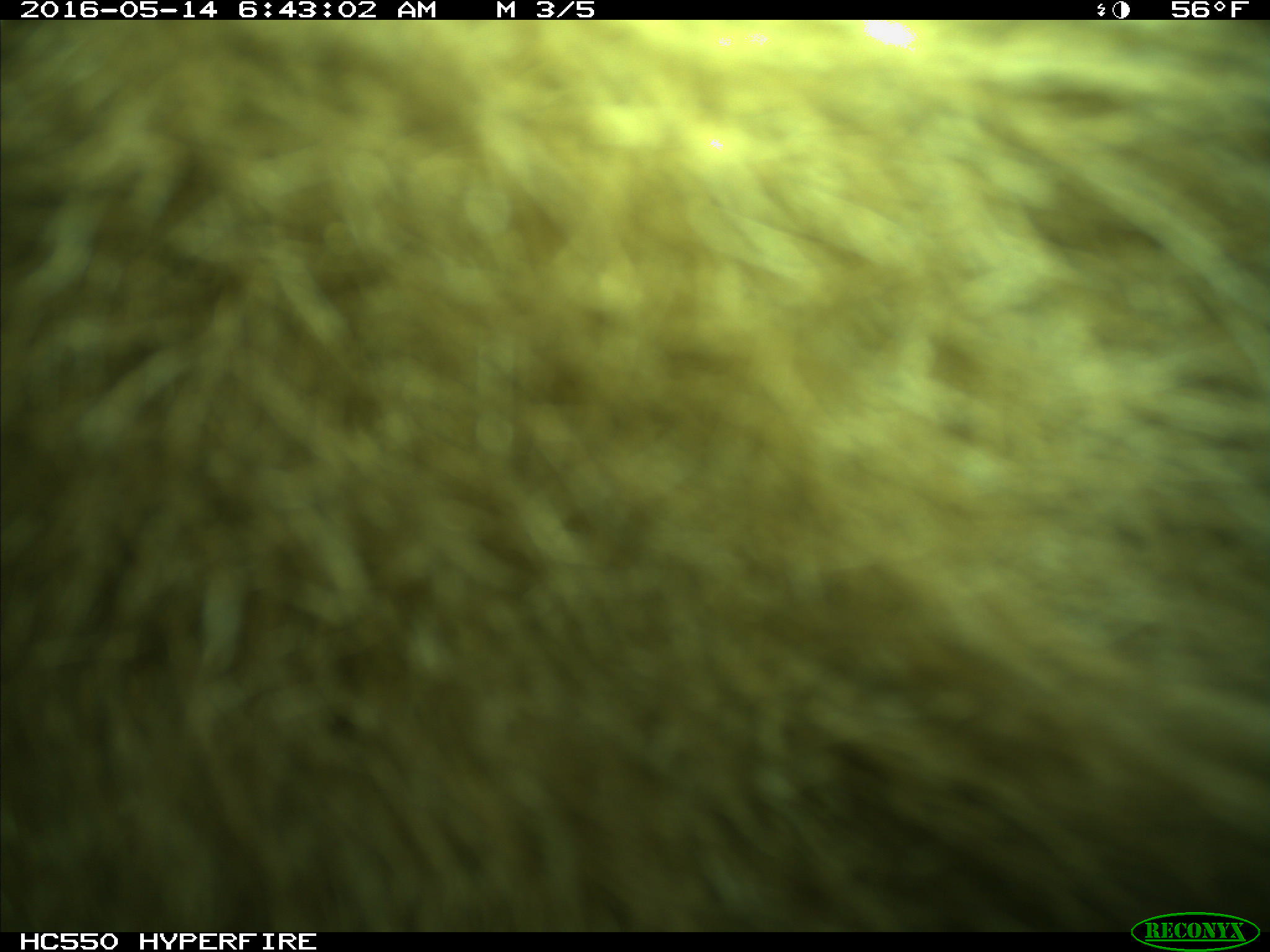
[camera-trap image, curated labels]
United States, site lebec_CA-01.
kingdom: Animalia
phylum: Chordata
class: Mammalia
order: Carnivora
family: Ursidae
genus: Ursus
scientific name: Ursus americanus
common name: american black bear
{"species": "Ursus americanus (american black bear)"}